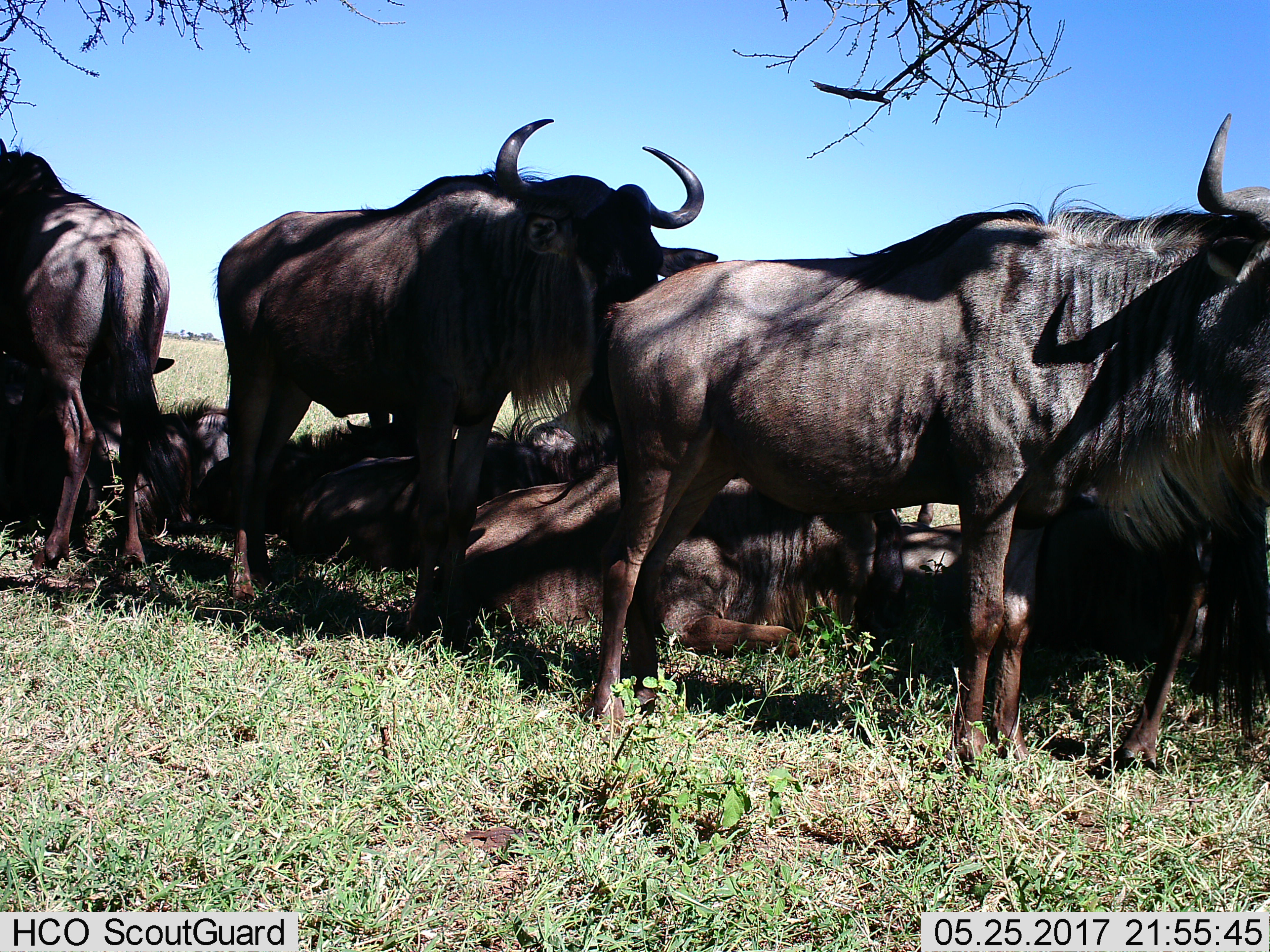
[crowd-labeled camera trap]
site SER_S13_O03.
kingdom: Animalia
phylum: Chordata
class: Mammalia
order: Artiodactyla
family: Bovidae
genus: Connochaetes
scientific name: Connochaetes taurinus taurinus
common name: blue wildebeest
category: wildebeestblue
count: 9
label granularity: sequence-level